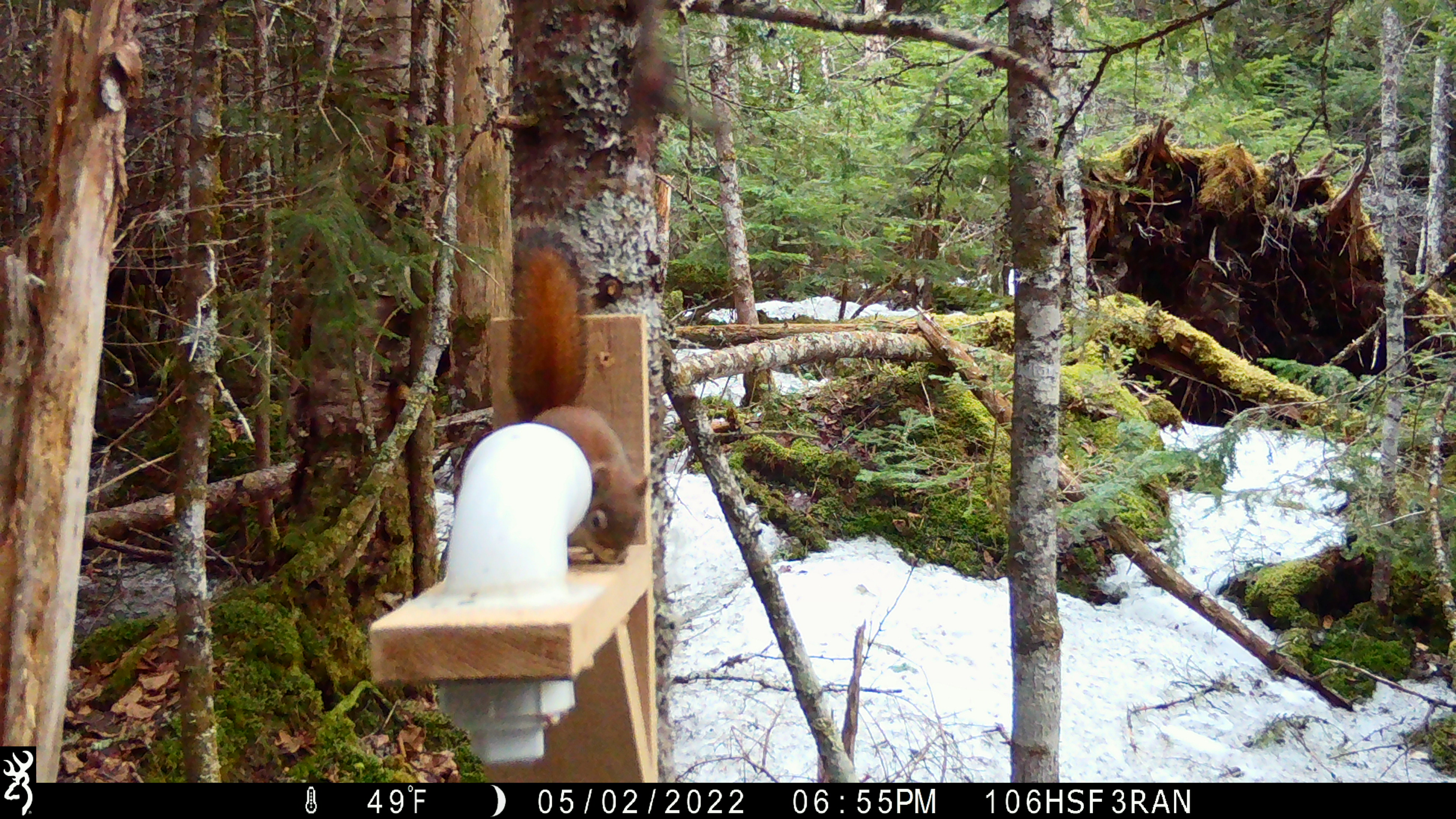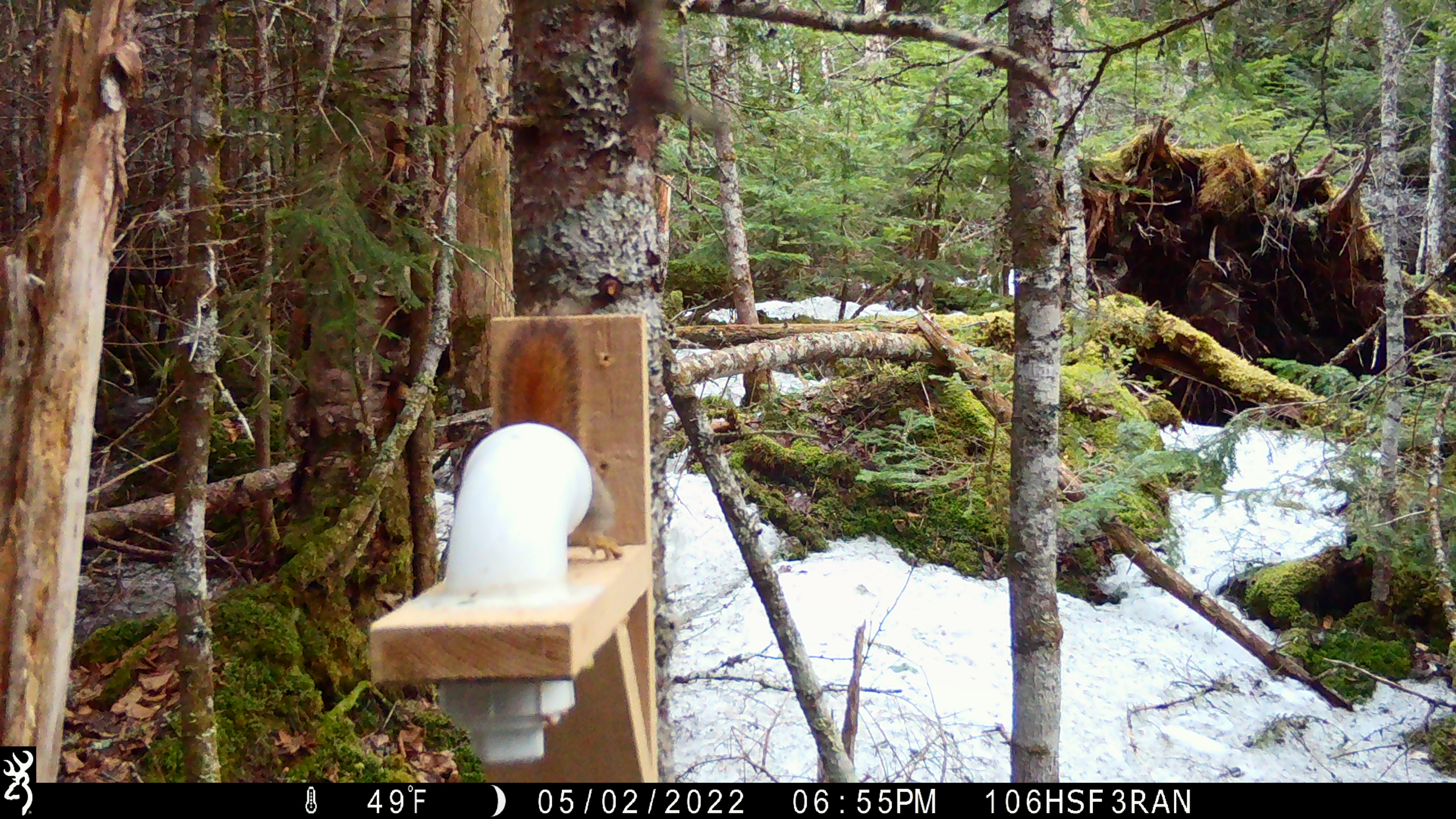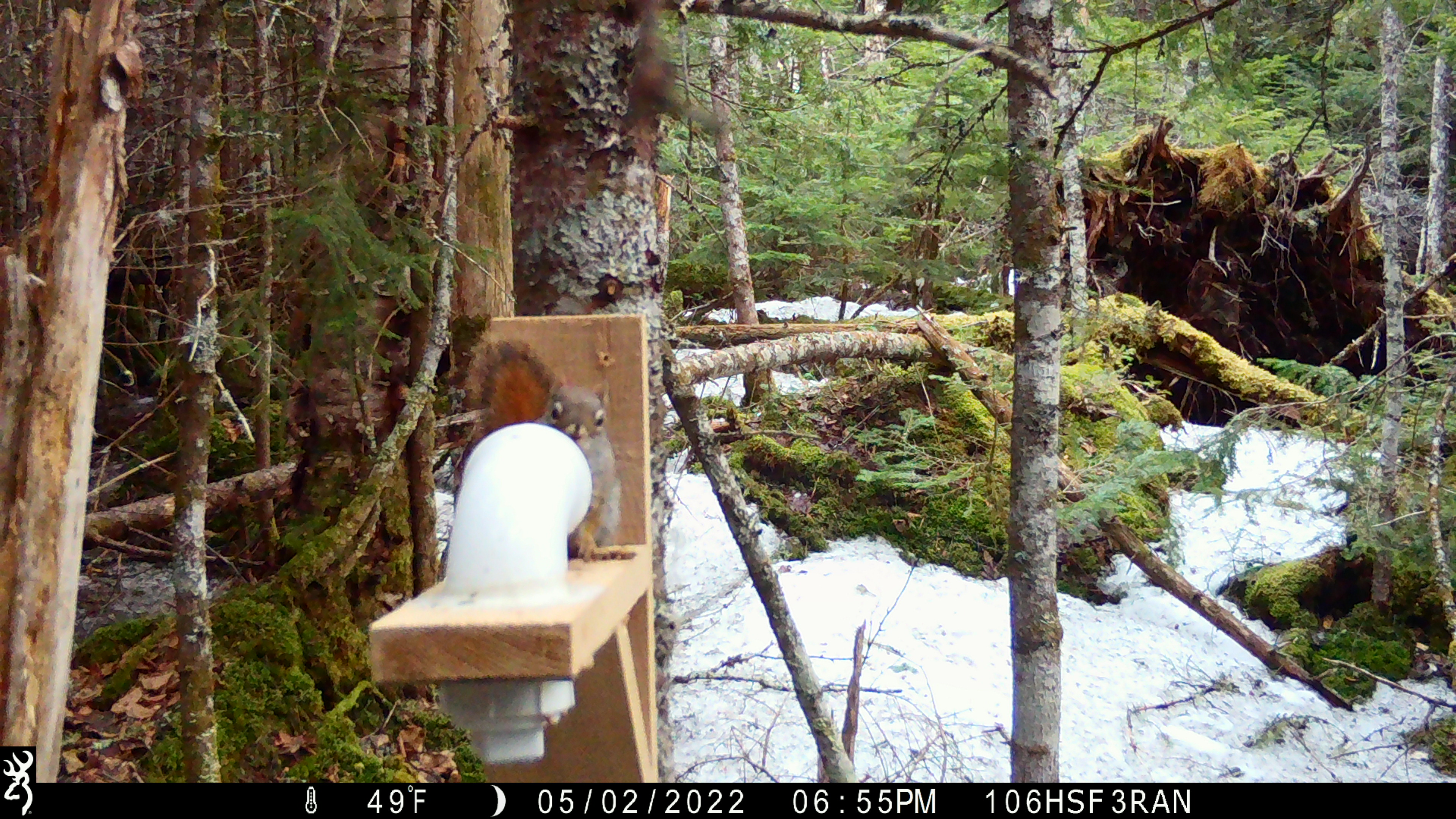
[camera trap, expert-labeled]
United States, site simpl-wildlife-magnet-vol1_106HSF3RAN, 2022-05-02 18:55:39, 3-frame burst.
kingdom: Animalia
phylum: Chordata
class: Mammalia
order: Rodentia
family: Sciuridae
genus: Tamiasciurus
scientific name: Tamiasciurus hudsonicus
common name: red squirrel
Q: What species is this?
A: Red squirrel (Tamiasciurus hudsonicus).